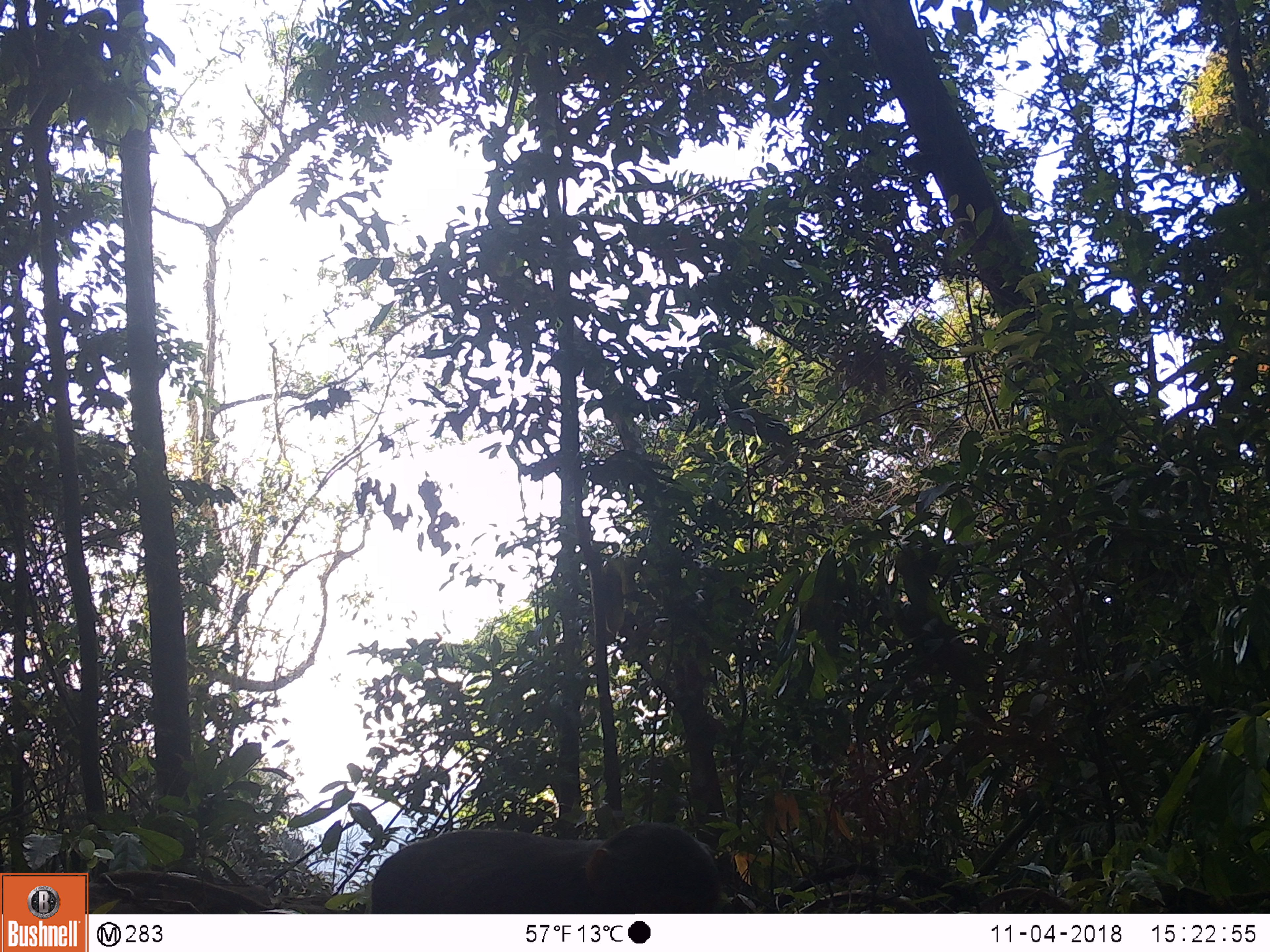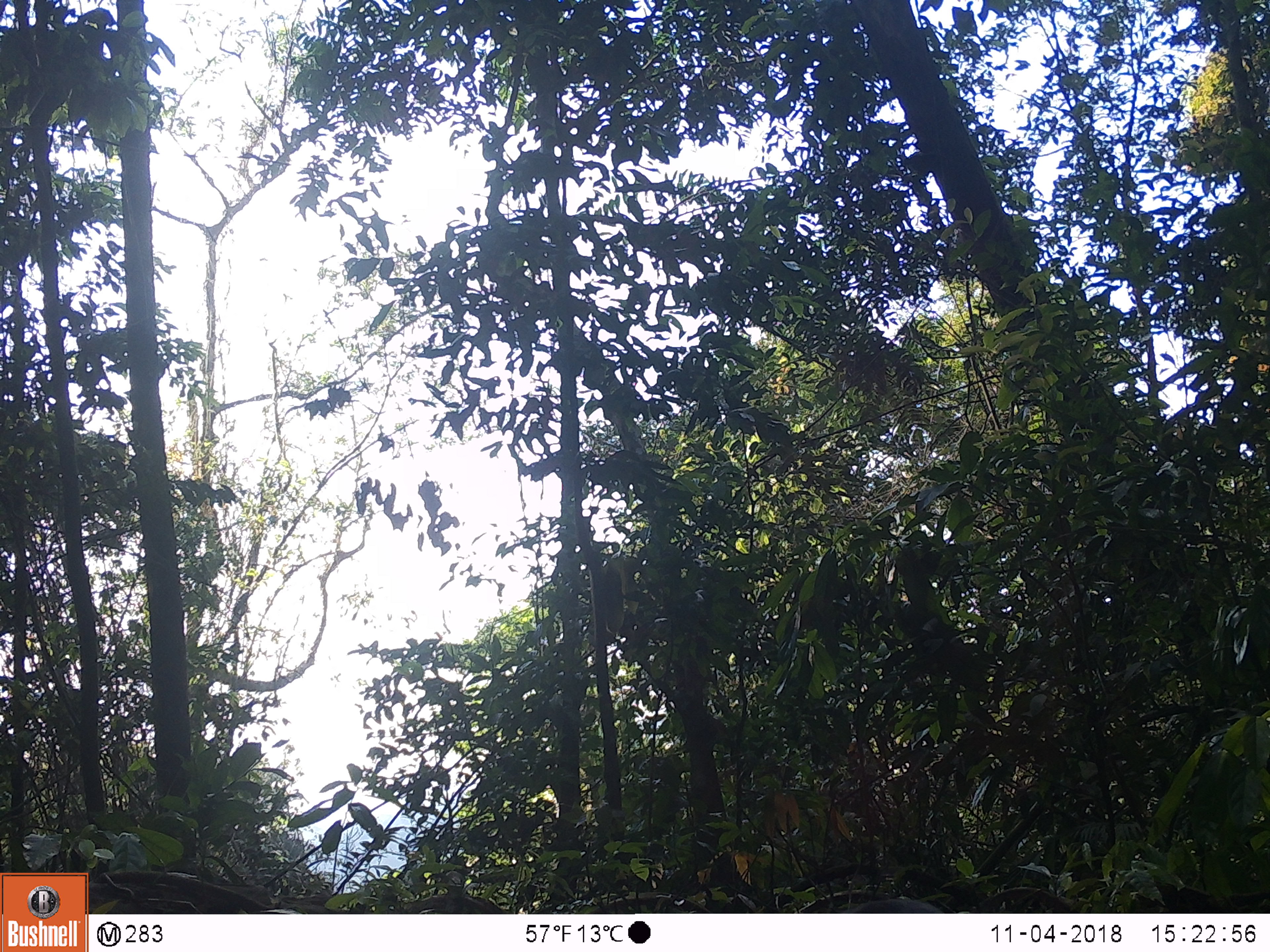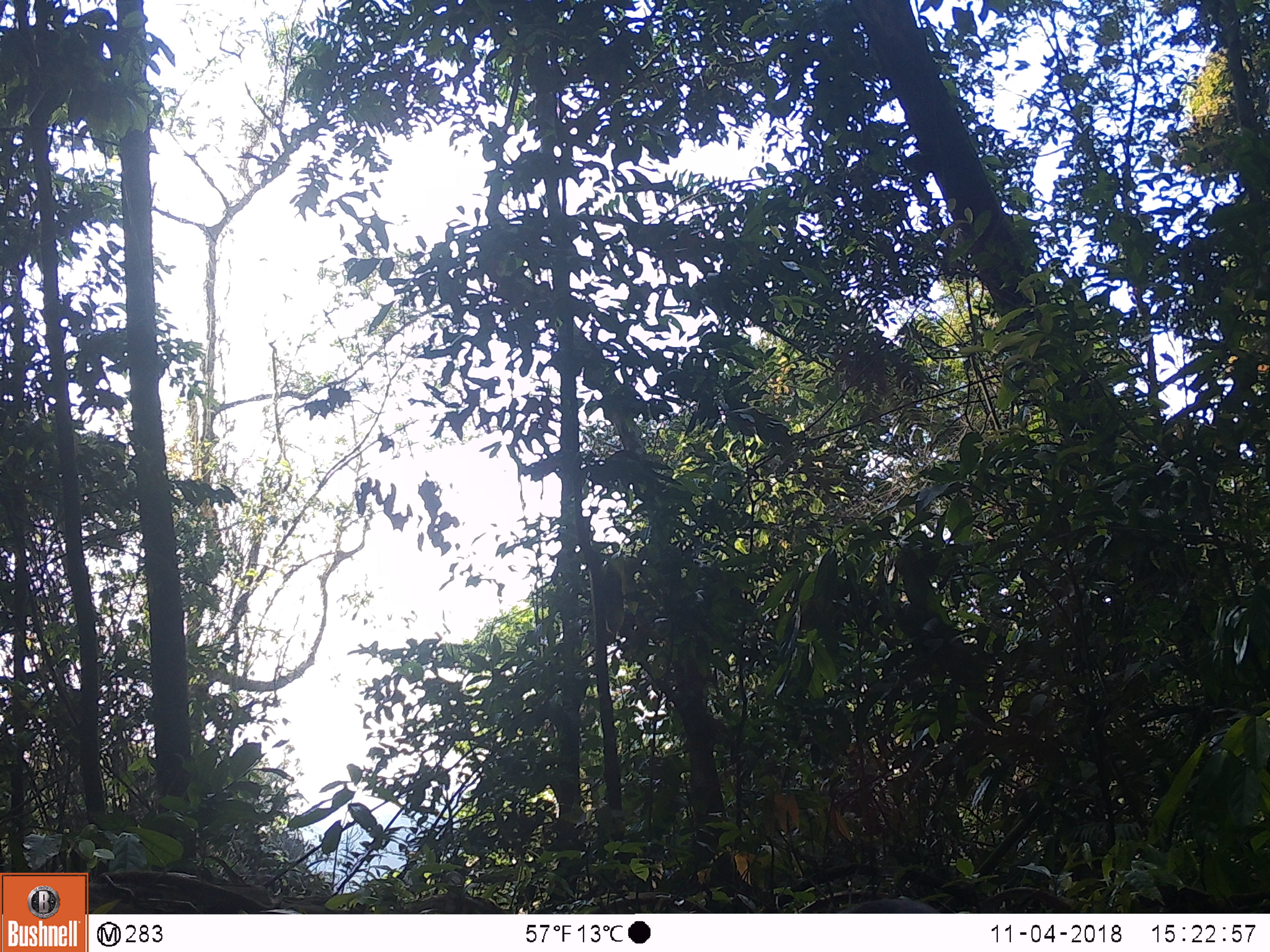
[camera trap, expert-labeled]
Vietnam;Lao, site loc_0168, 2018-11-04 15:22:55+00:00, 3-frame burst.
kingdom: Animalia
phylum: Chordata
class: Mammalia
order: Primates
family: Cercopithecidae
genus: Macaca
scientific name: Macaca arctoides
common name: stump-tailed macaque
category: stump tailed macaque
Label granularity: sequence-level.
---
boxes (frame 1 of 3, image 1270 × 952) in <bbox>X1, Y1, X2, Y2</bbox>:
stump tailed macaque: <bbox>371, 822, 721, 914</bbox>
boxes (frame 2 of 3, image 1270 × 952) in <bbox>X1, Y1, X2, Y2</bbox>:
stump tailed macaque: <bbox>843, 898, 944, 913</bbox>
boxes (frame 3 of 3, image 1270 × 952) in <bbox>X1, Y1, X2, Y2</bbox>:
stump tailed macaque: <bbox>837, 898, 941, 913</bbox>